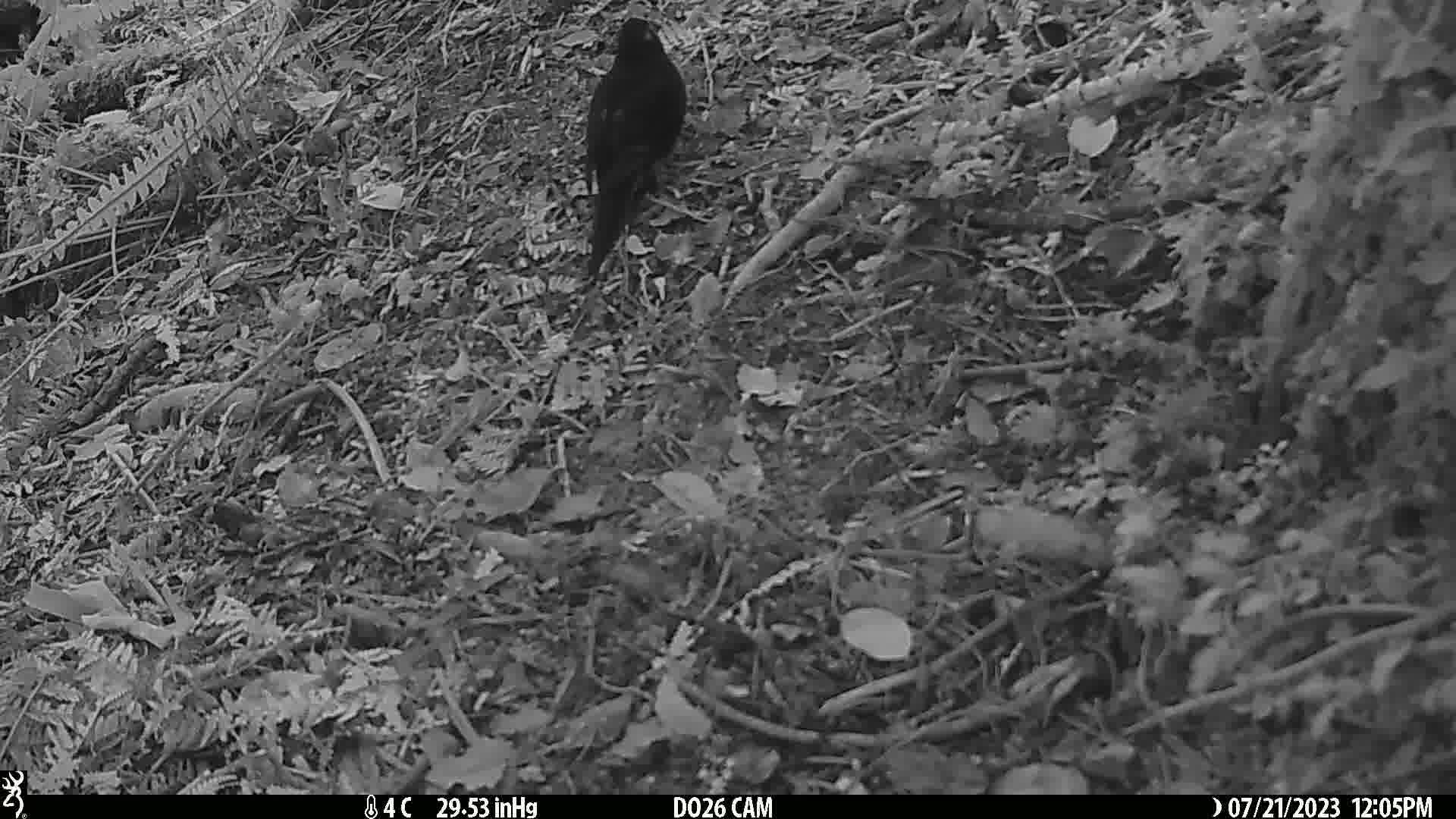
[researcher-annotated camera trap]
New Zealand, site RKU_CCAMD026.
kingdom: Animalia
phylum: Chordata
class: Aves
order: Passeriformes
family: Turdidae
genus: Turdus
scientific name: Turdus merula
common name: eurasian blackbird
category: blackbird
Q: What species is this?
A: Blackbird (eurasian blackbird) (Turdus merula).